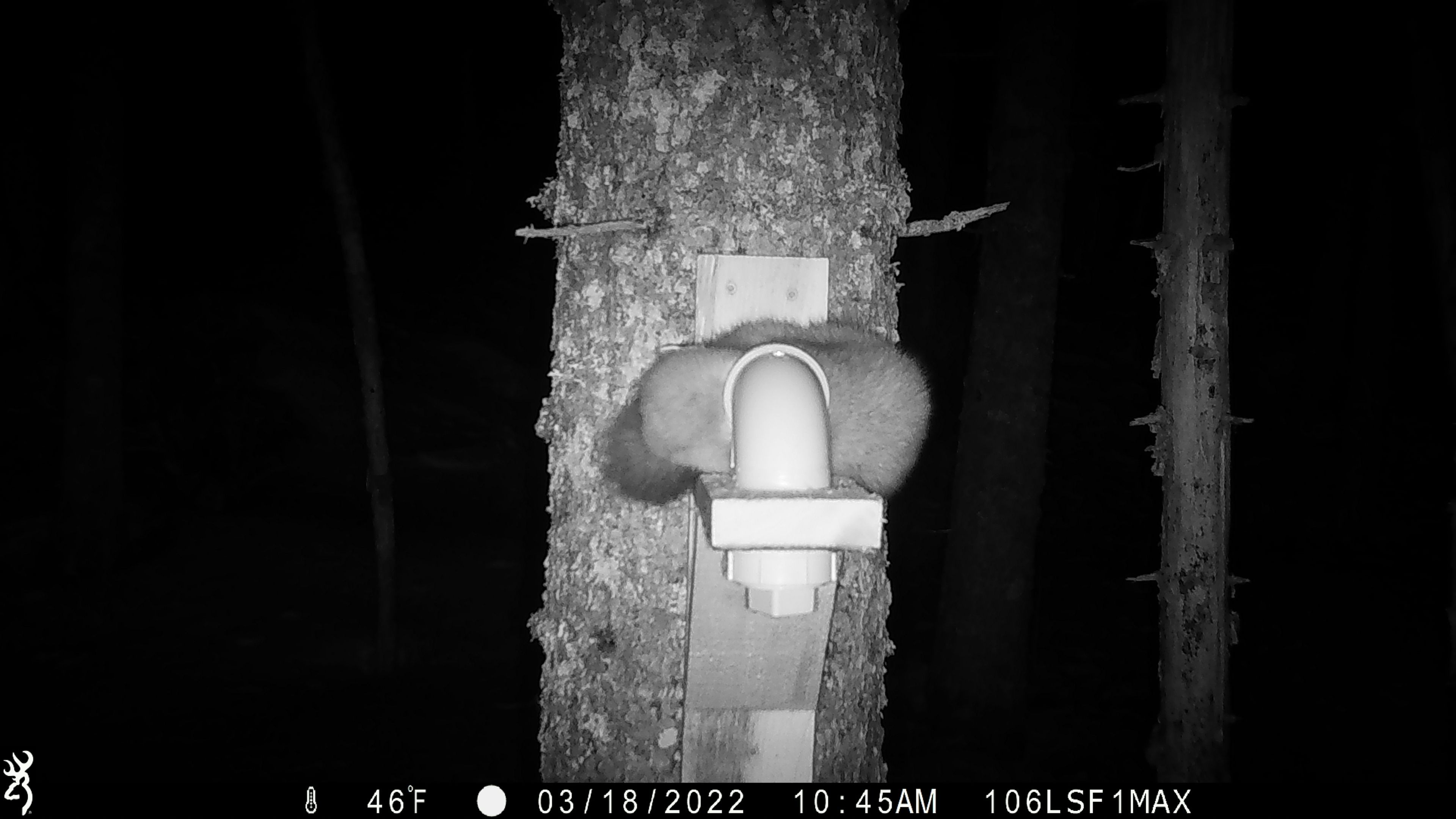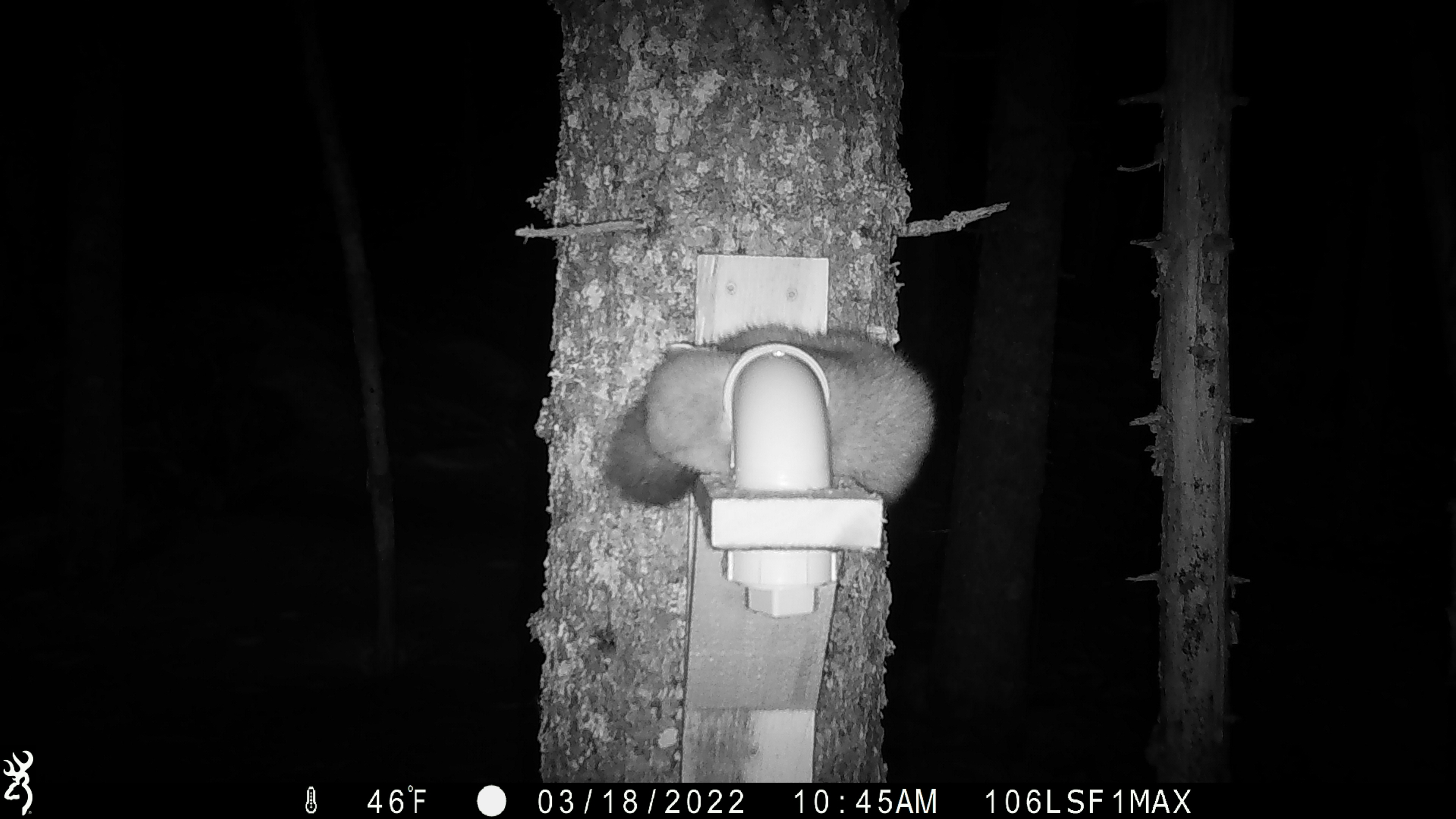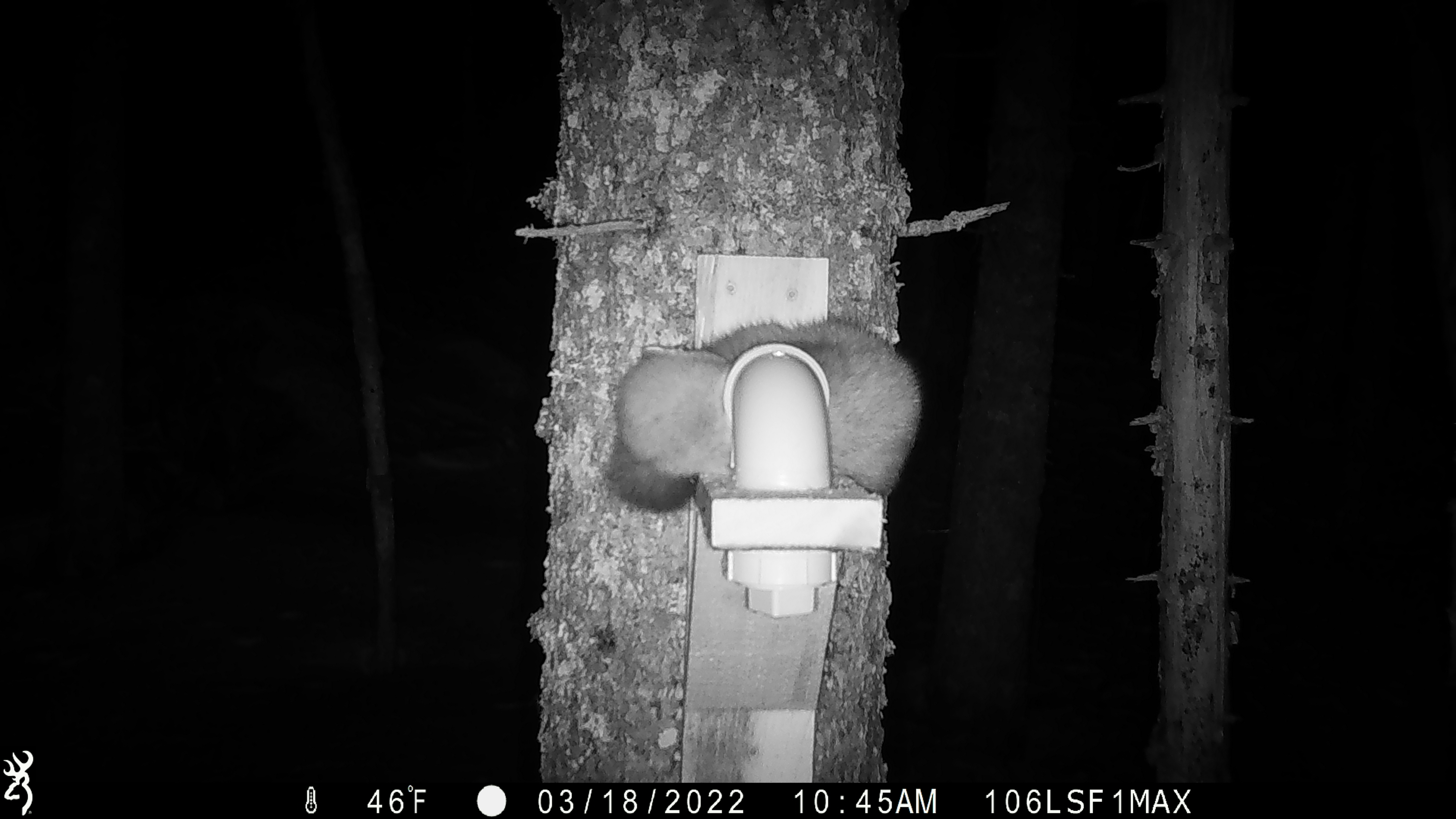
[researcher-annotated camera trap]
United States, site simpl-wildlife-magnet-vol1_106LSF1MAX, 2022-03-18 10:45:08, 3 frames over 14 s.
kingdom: Animalia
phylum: Chordata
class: Mammalia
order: Carnivora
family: Mustelidae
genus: Martes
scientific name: Martes americana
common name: american marten